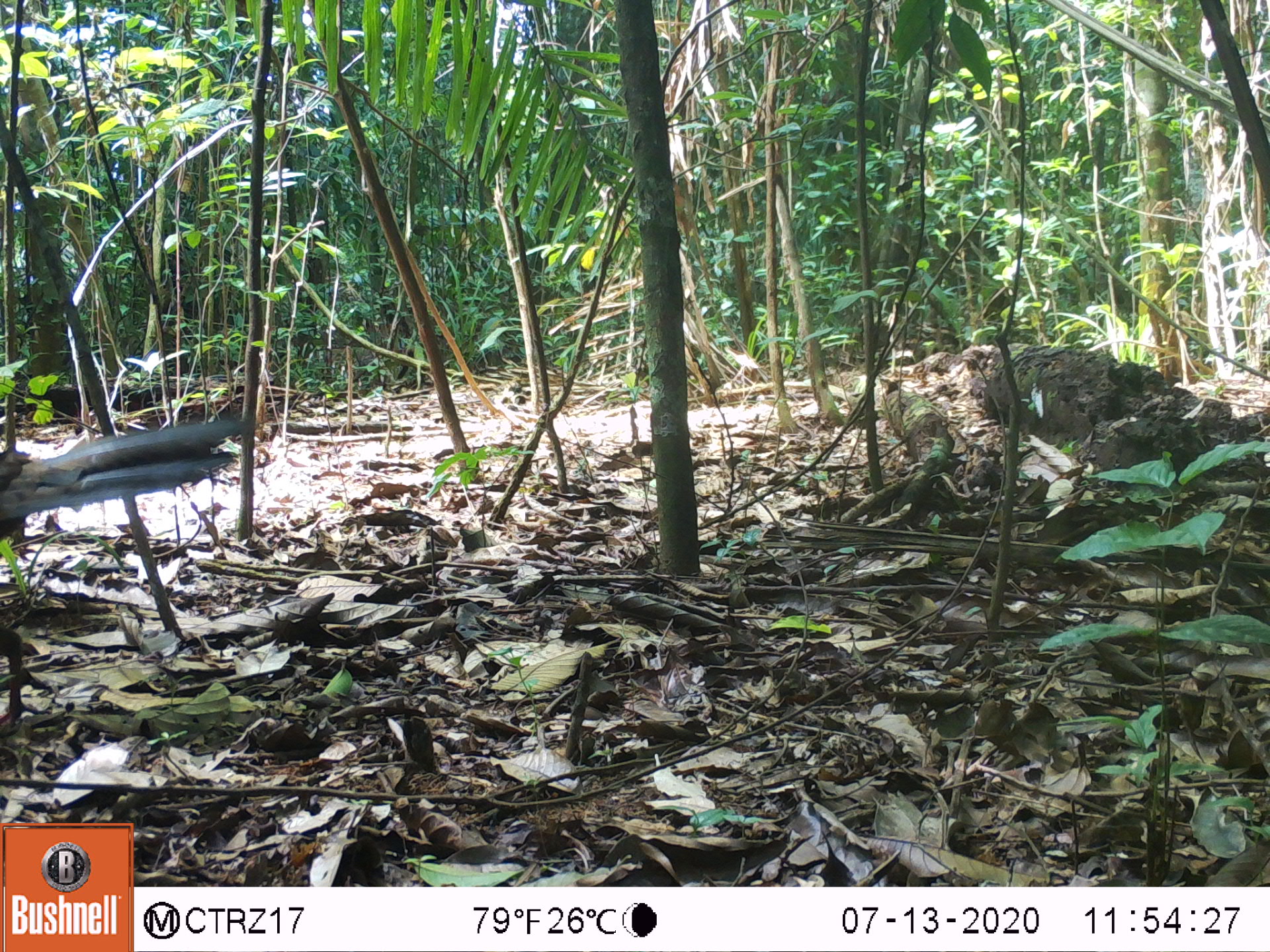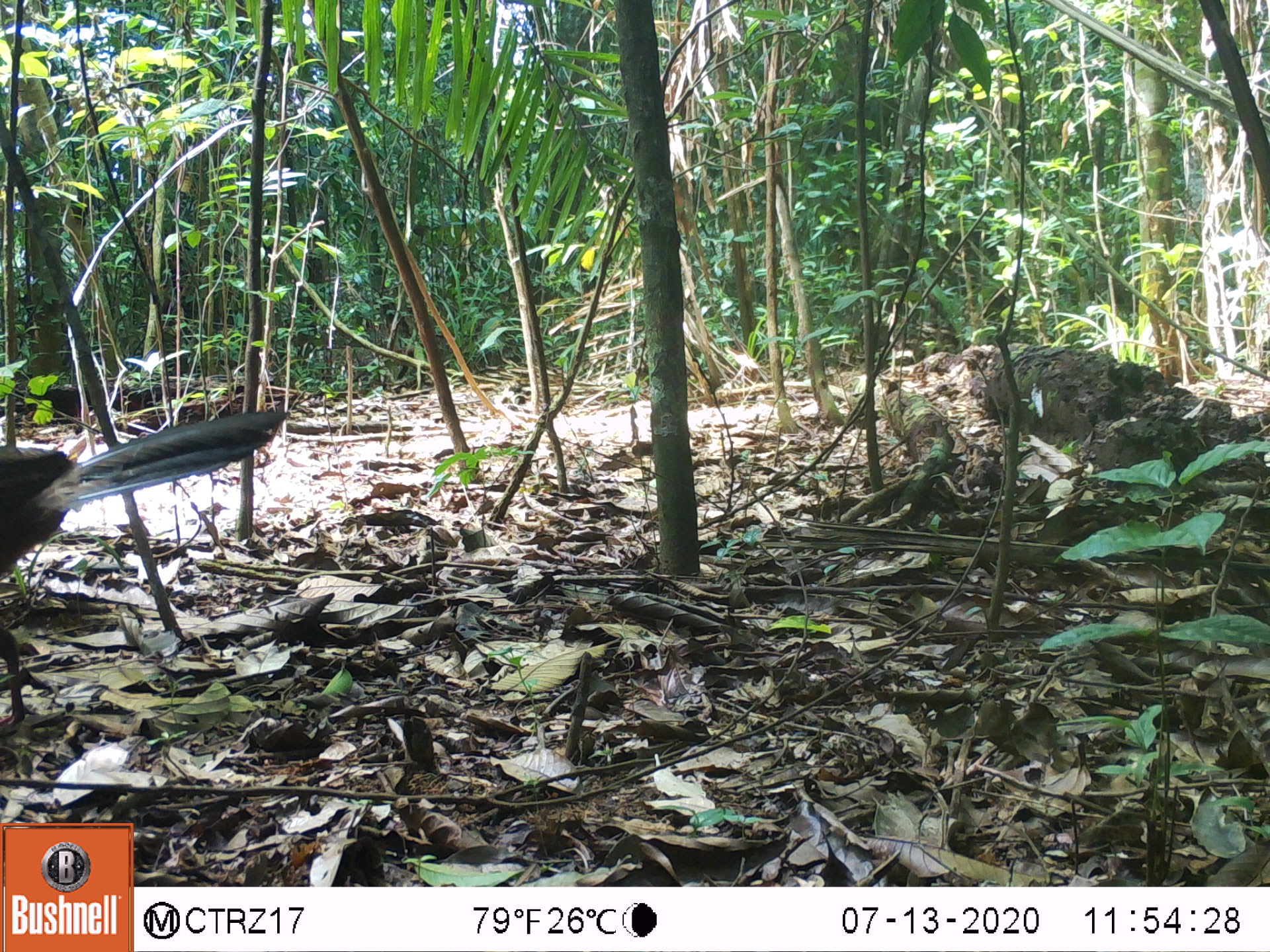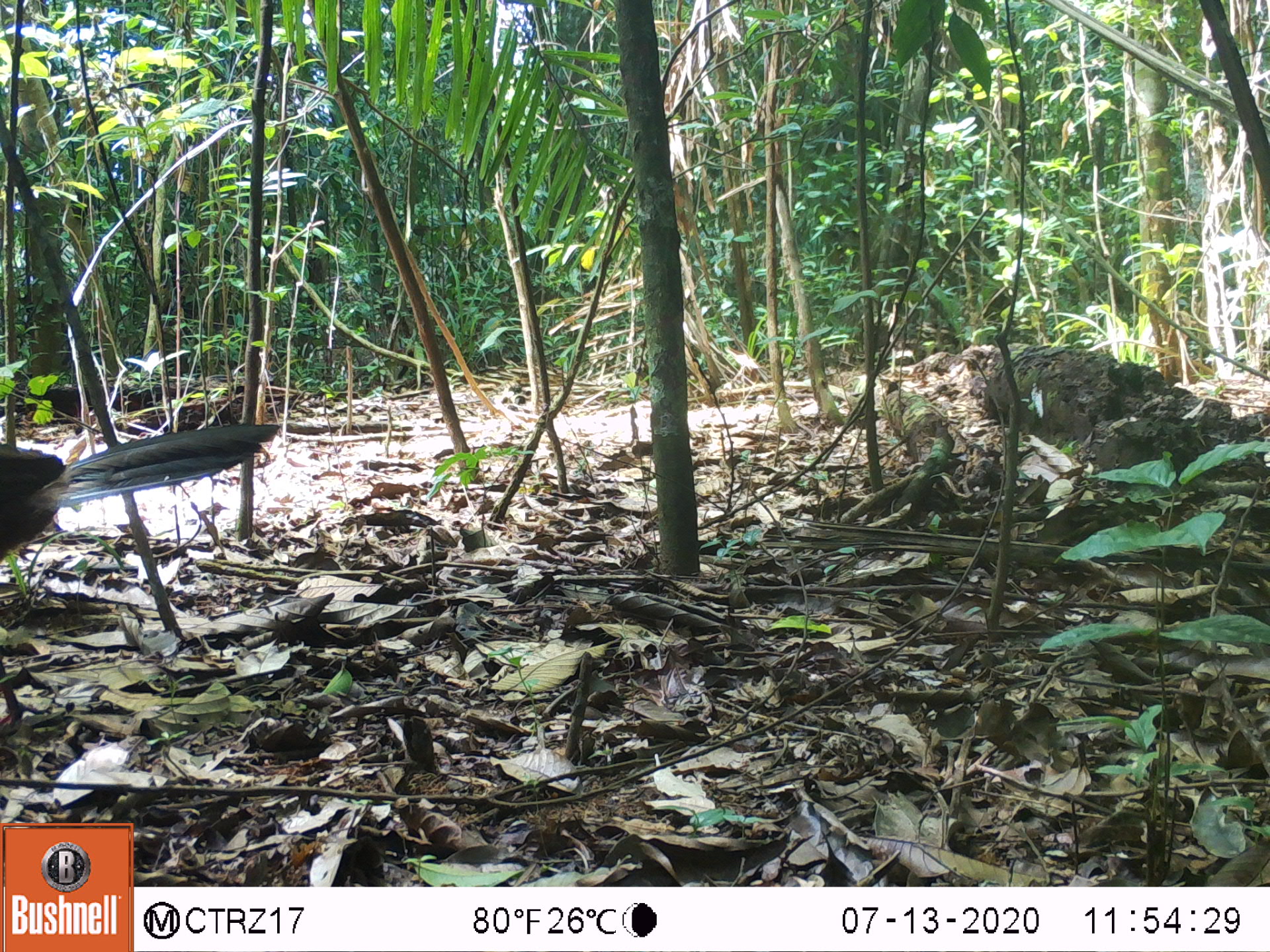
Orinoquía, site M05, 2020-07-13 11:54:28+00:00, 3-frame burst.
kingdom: Animalia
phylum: Chordata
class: Aves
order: Galliformes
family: Cracidae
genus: Penelope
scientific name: Penelope jacquacu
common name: spix's guan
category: spixs guan